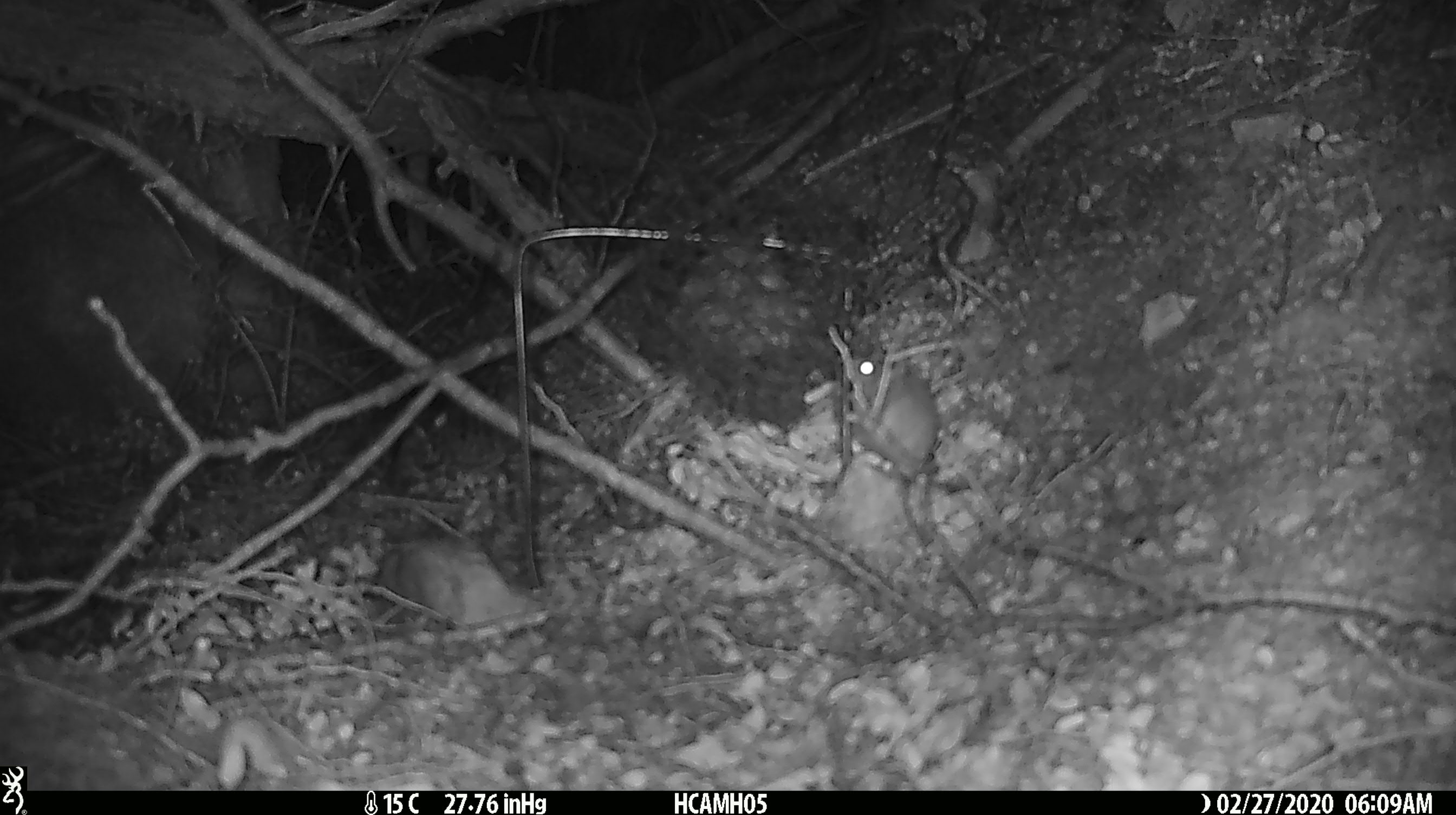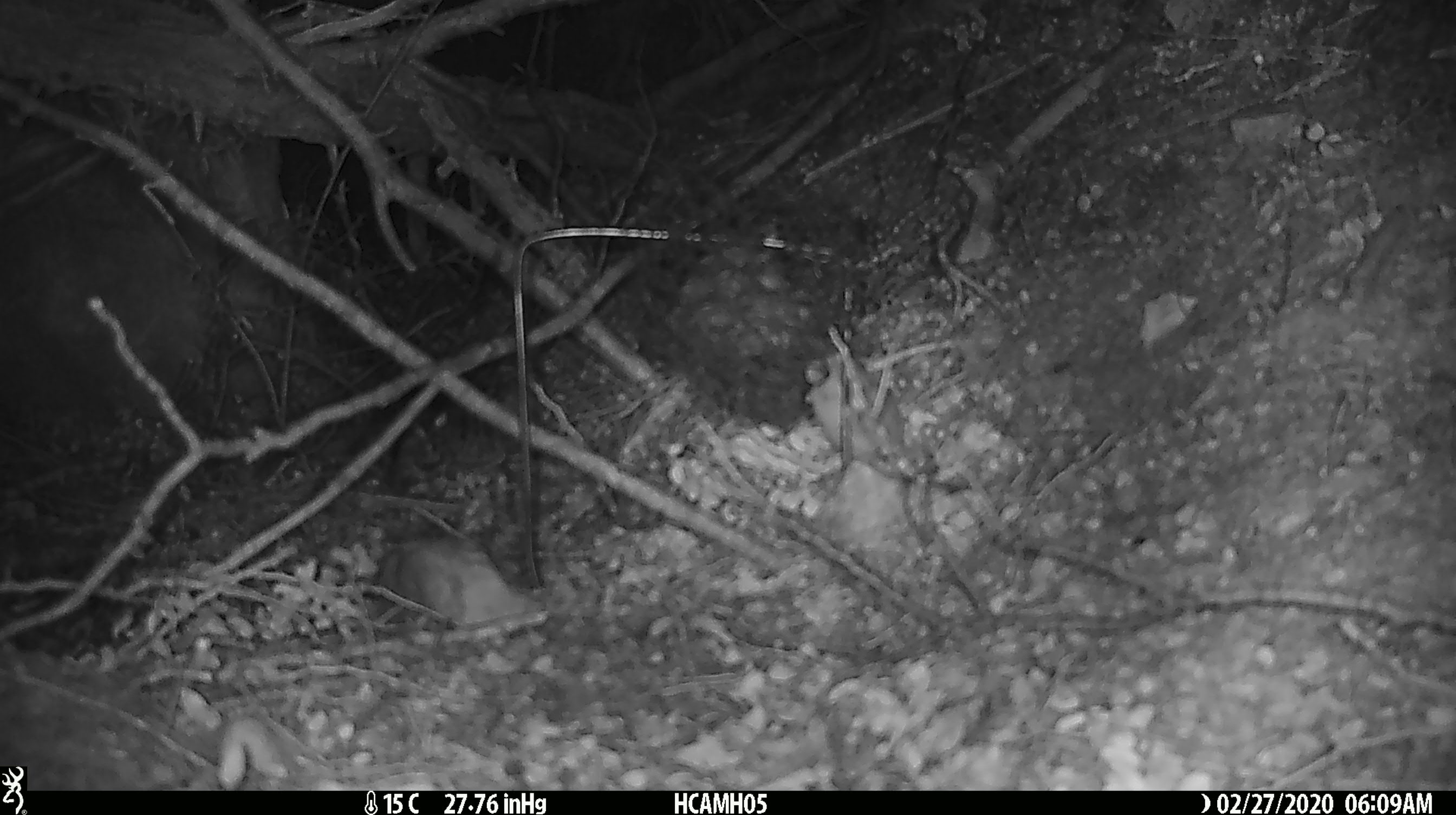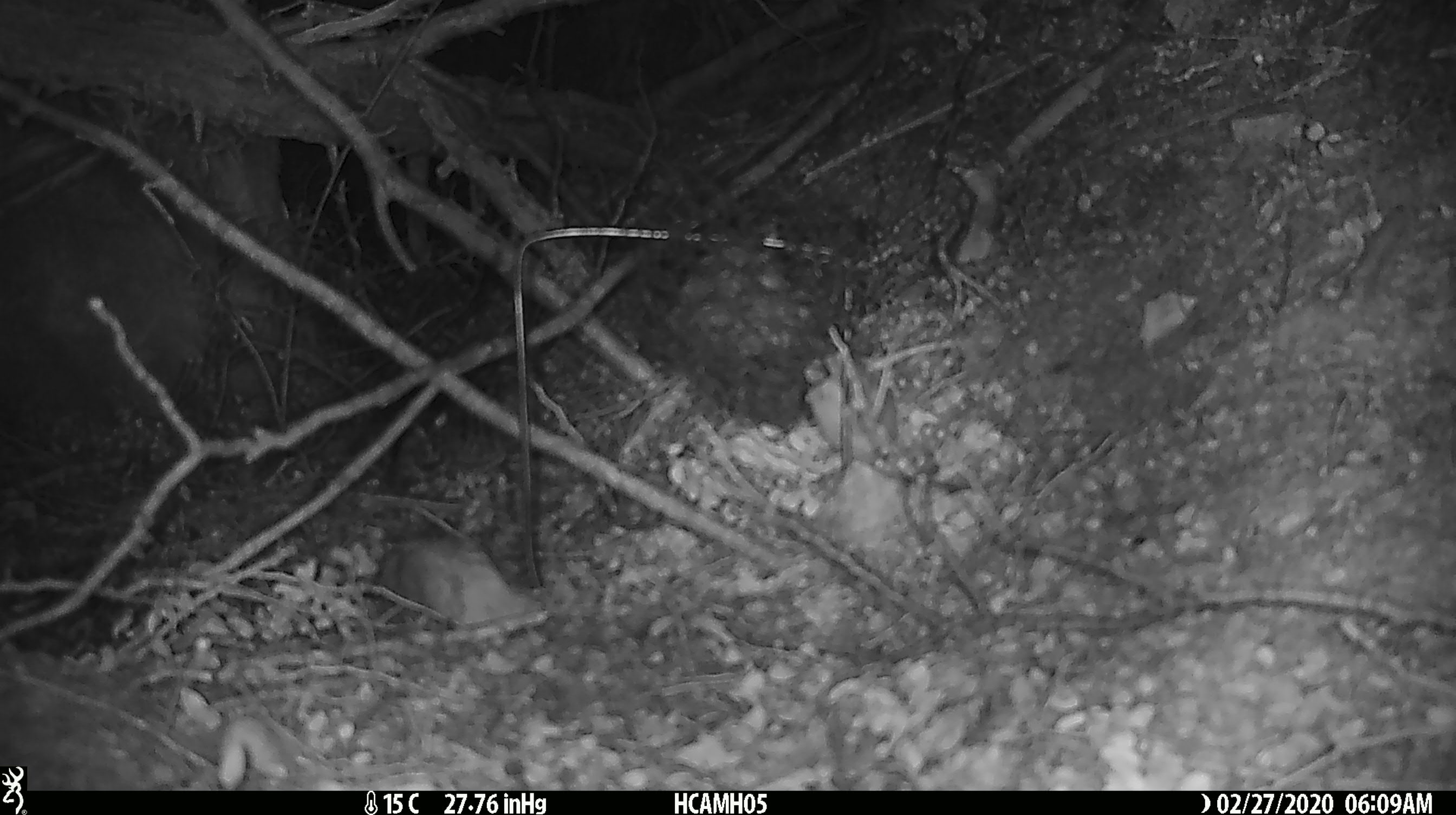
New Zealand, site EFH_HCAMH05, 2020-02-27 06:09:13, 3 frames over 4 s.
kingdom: Animalia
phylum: Chordata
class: Mammalia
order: Rodentia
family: Muridae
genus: Mus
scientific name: Mus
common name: mouse